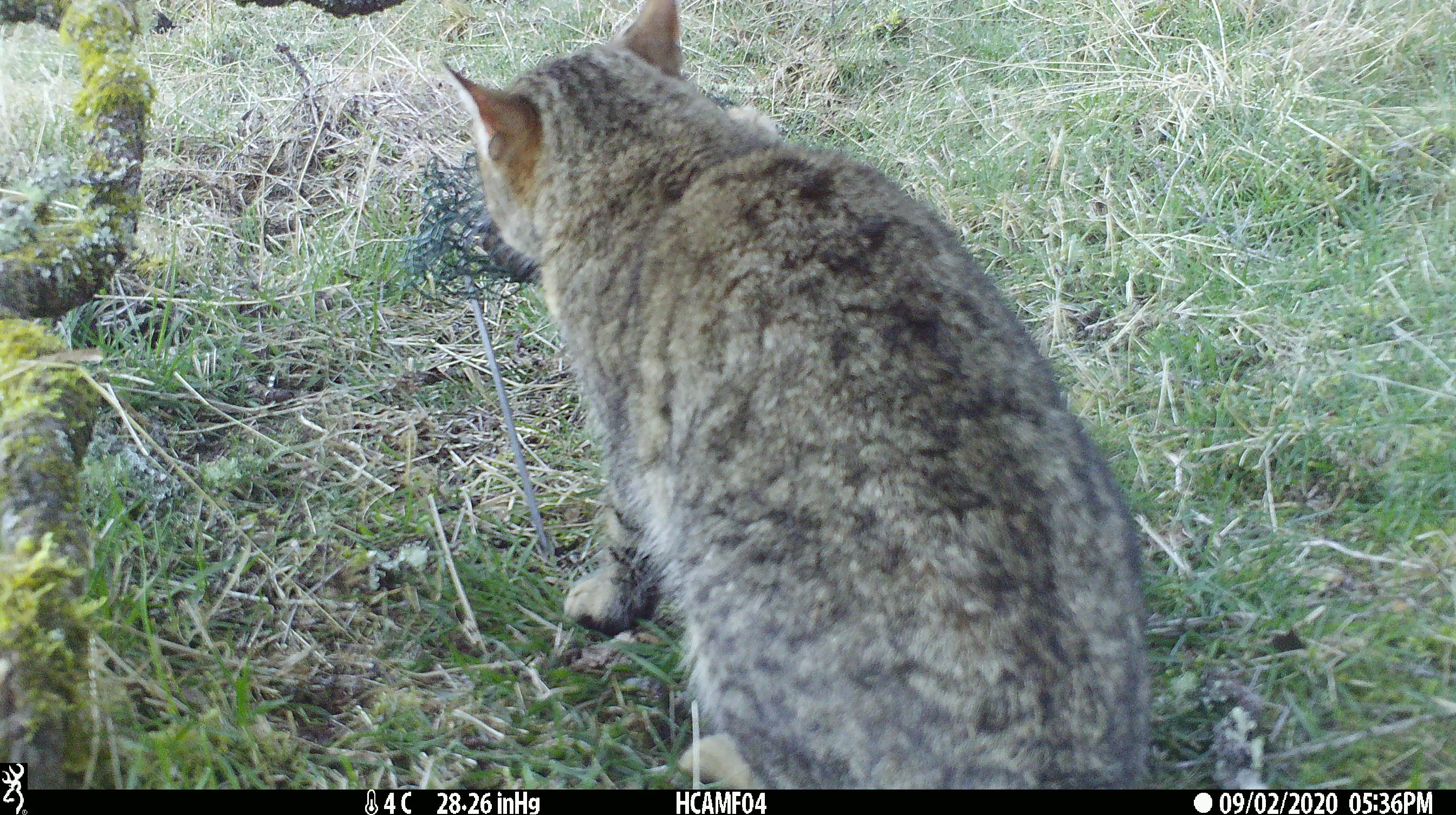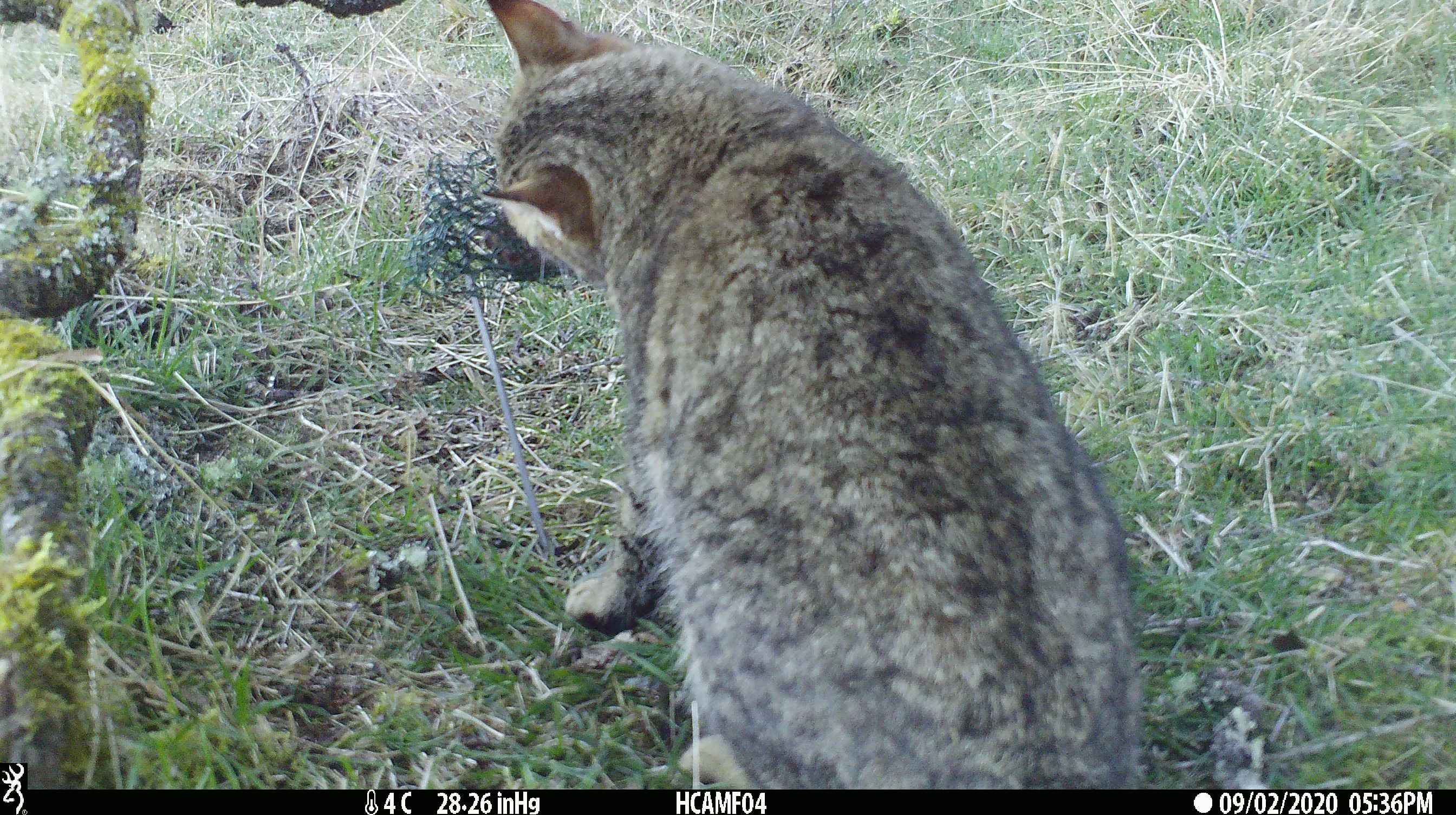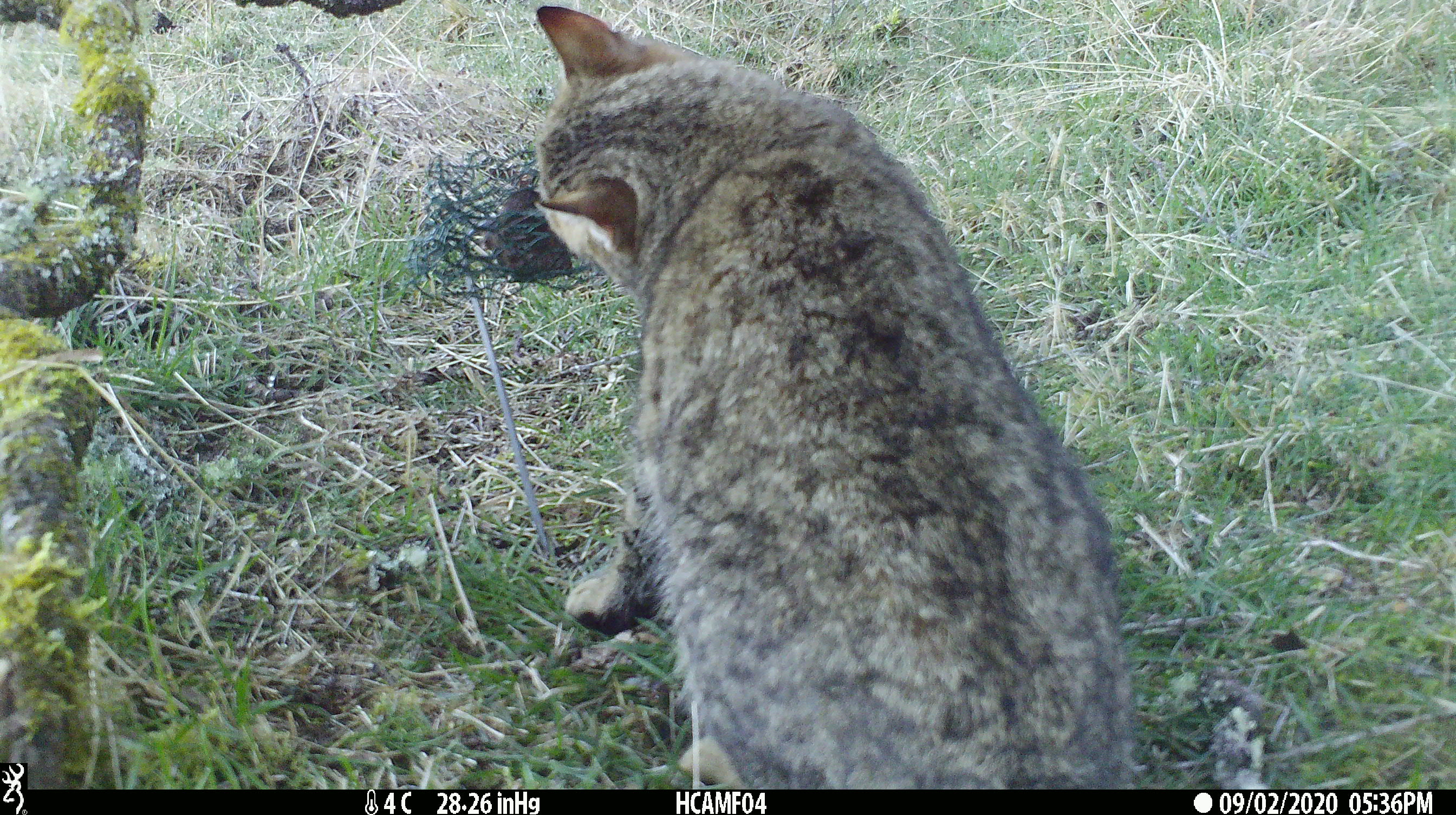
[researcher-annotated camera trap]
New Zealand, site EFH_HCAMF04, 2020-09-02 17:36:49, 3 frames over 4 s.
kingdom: Animalia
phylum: Chordata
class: Mammalia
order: Carnivora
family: Felidae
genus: Felis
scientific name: Felis catus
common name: domestic cat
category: cat